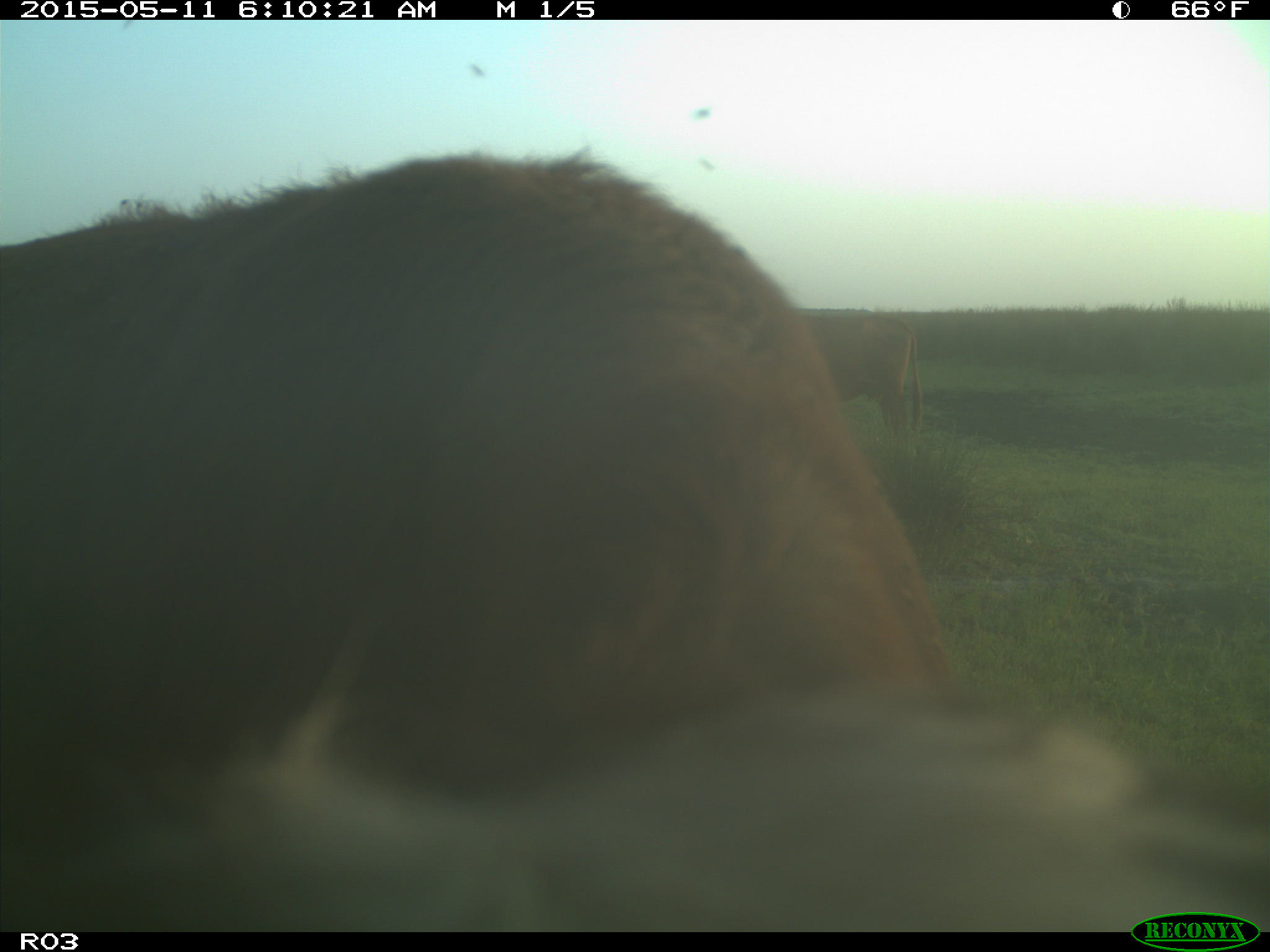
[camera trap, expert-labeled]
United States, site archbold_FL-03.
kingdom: Animalia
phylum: Chordata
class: Mammalia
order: Artiodactyla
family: Bovidae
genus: Bos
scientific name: Bos taurus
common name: domestic cow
Bos taurus (domestic cow).